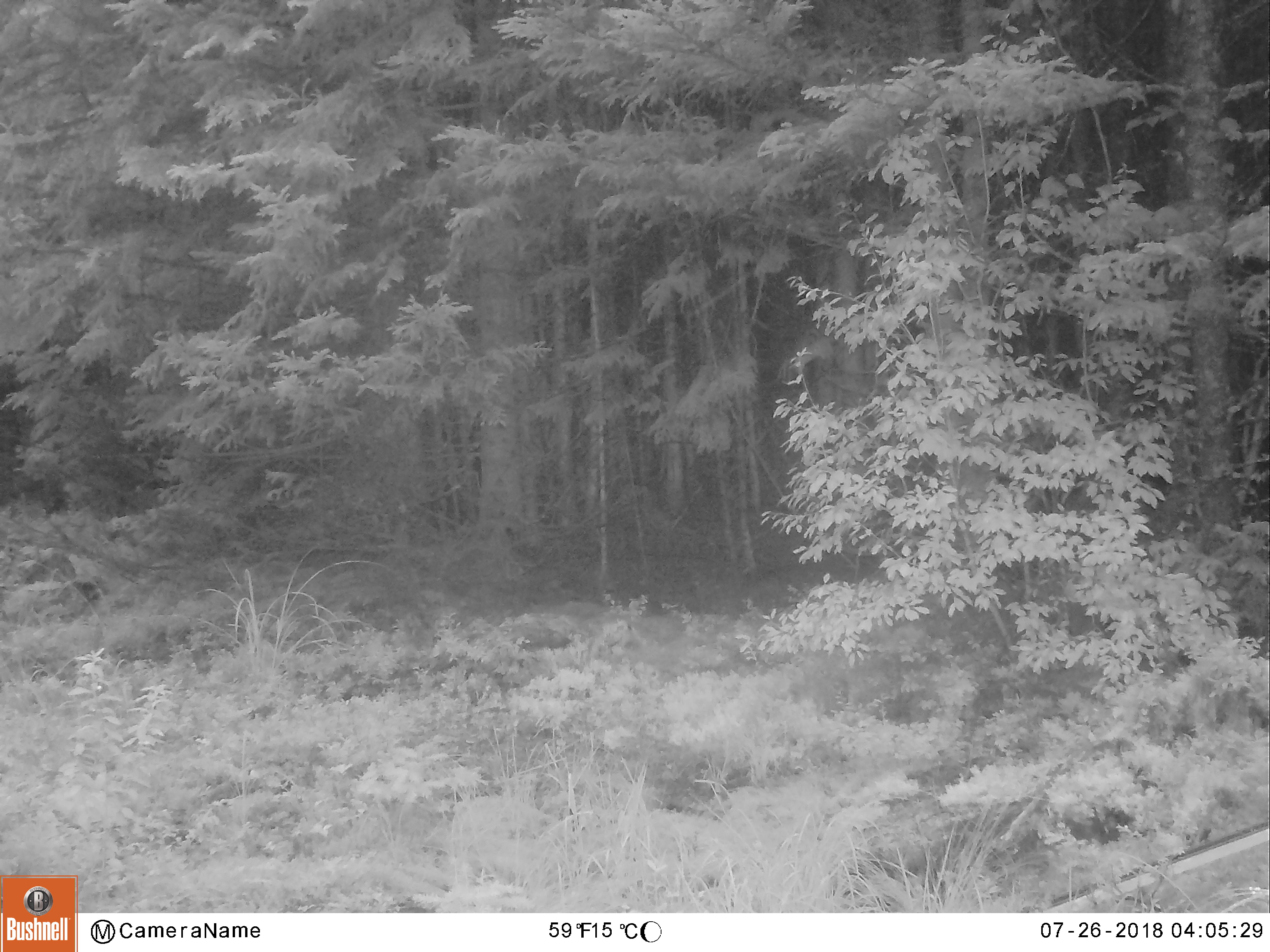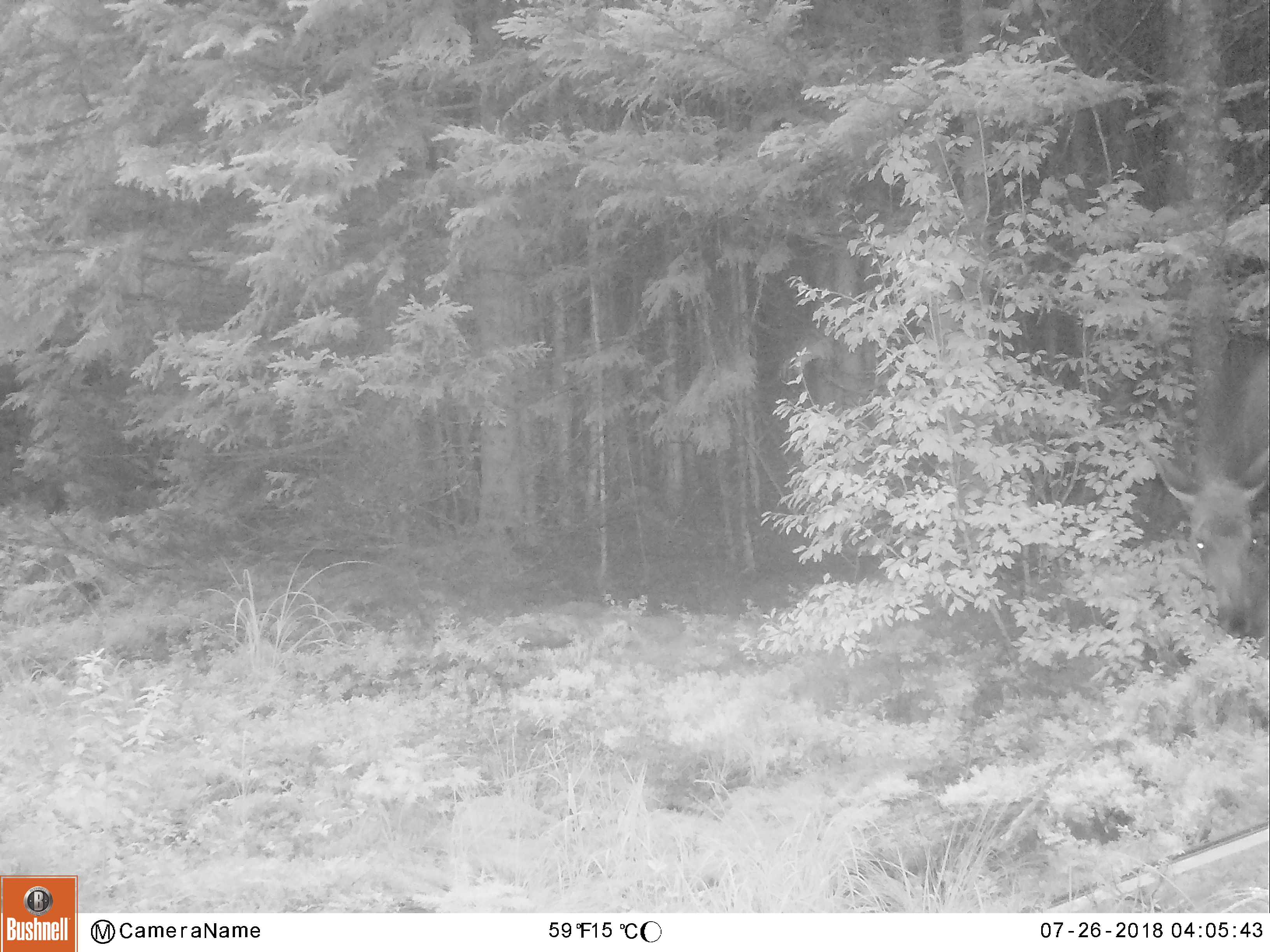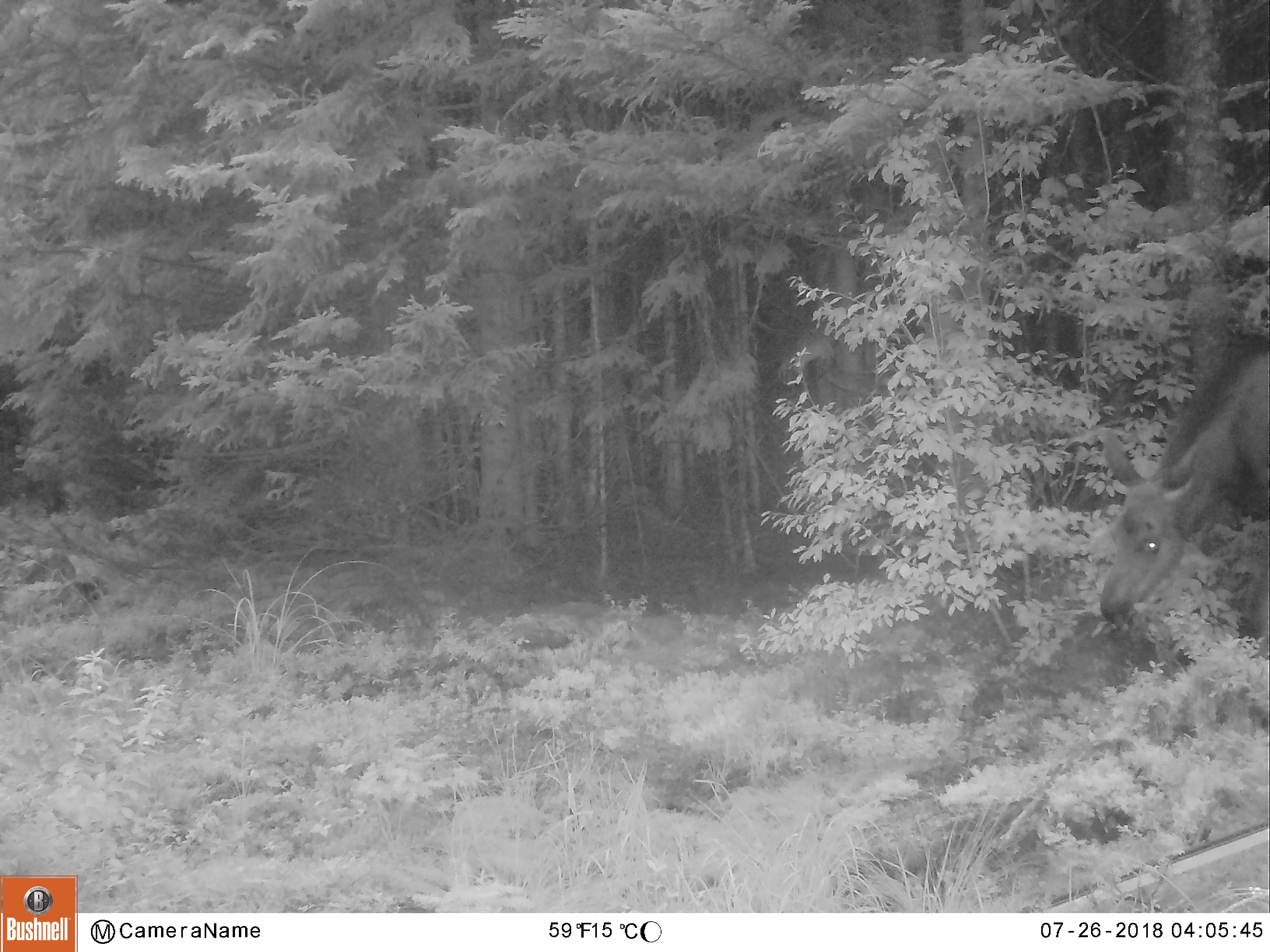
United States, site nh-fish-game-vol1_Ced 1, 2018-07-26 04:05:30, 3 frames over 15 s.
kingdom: Animalia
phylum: Chordata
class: Mammalia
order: Artiodactyla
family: Cervidae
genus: Alces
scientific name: Alces alces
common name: moose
Moose (Alces alces).